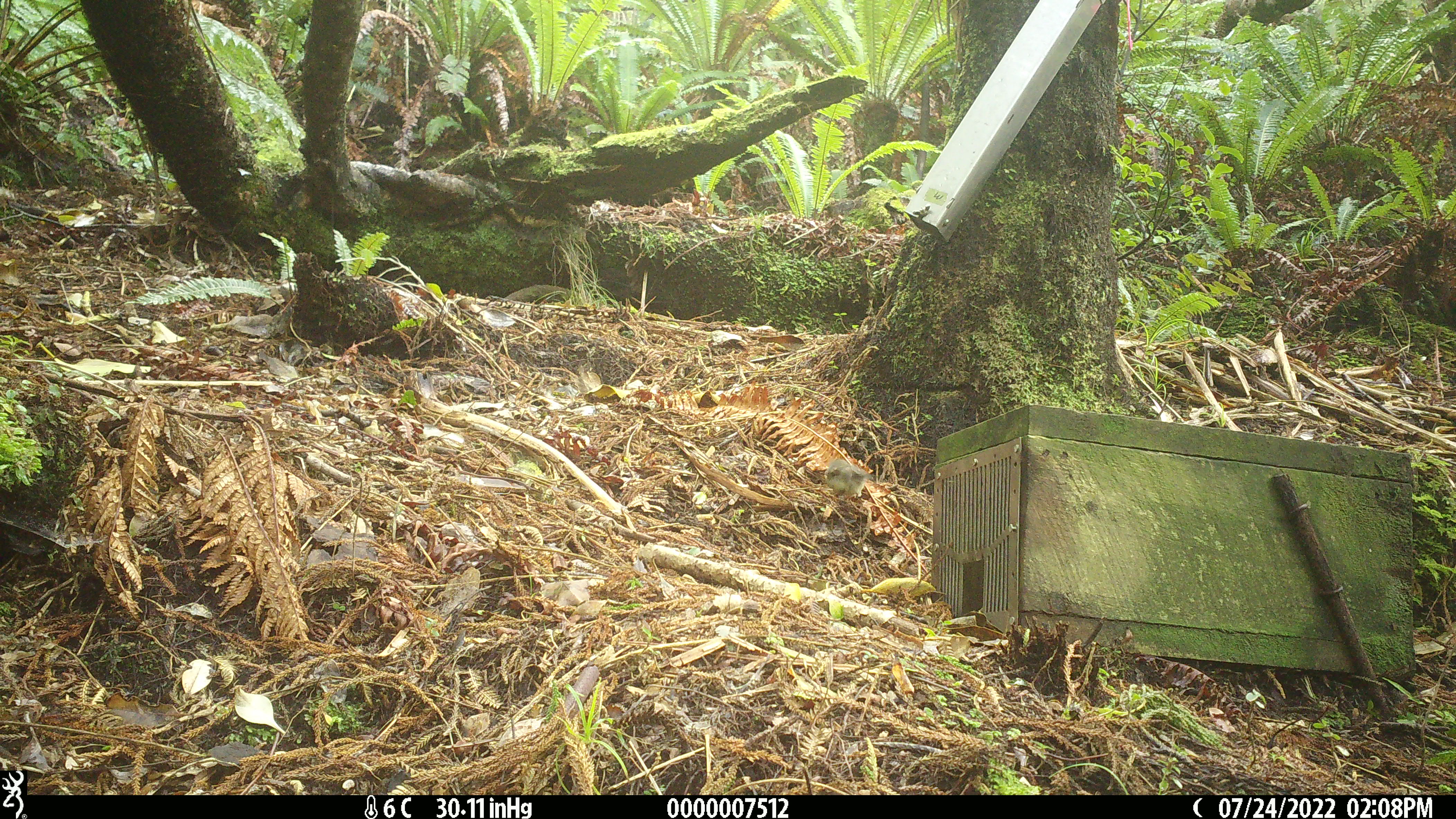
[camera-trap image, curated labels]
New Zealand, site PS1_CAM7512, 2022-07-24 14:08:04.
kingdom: Animalia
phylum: Chordata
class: Aves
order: Passeriformes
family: Petroicidae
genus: Petroica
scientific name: Petroica macrocephala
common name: tomtit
Tomtit (Petroica macrocephala).